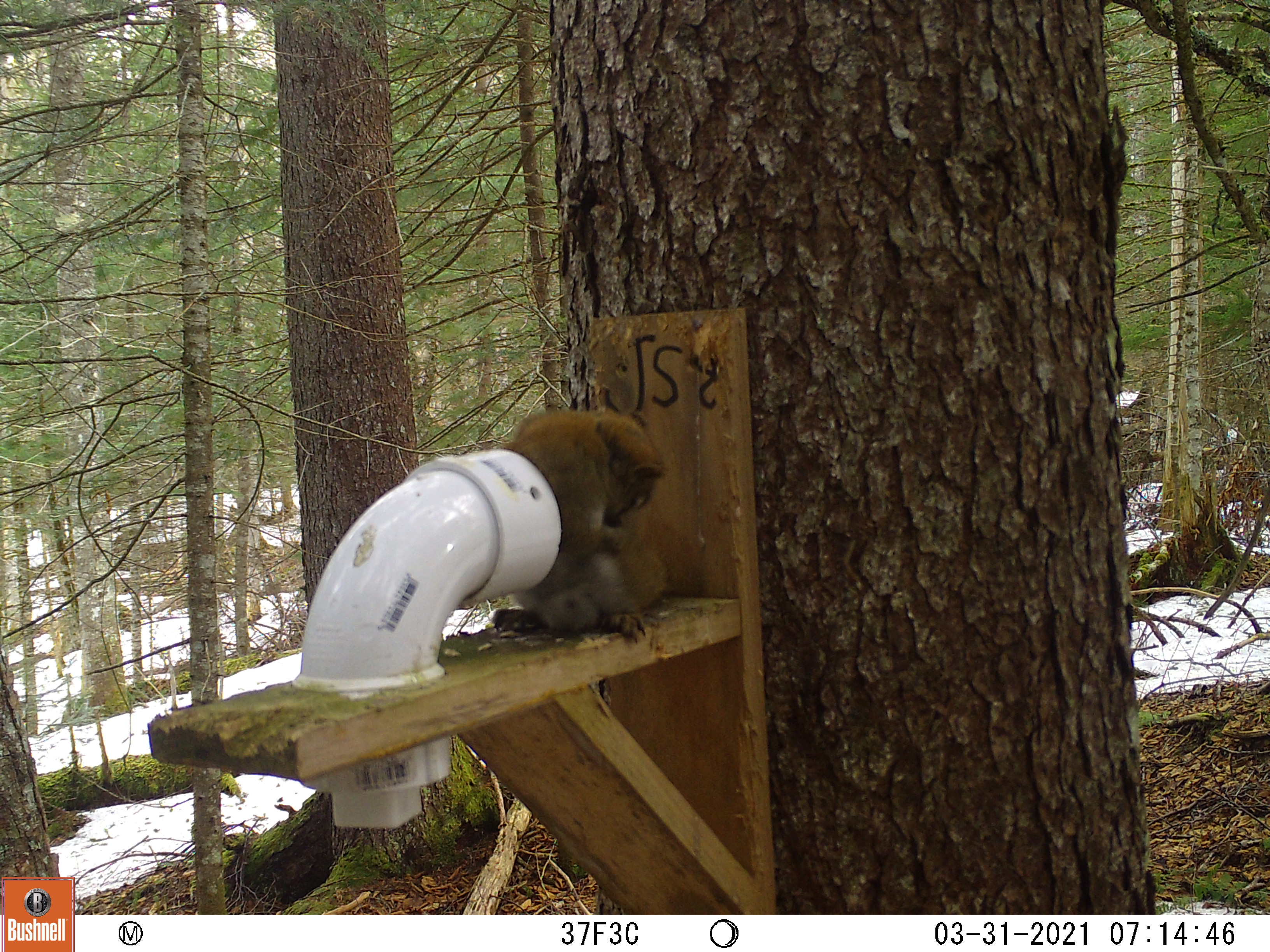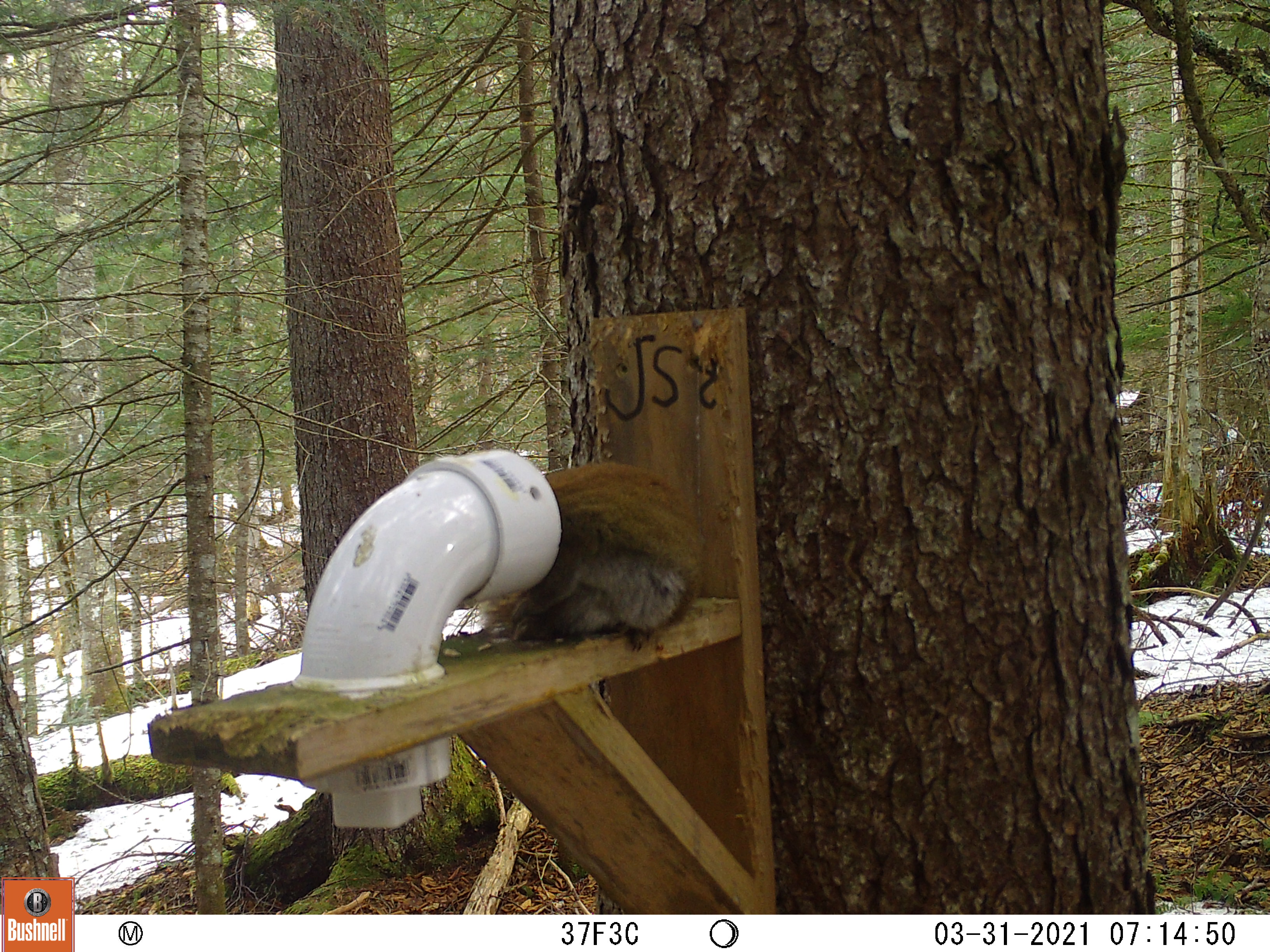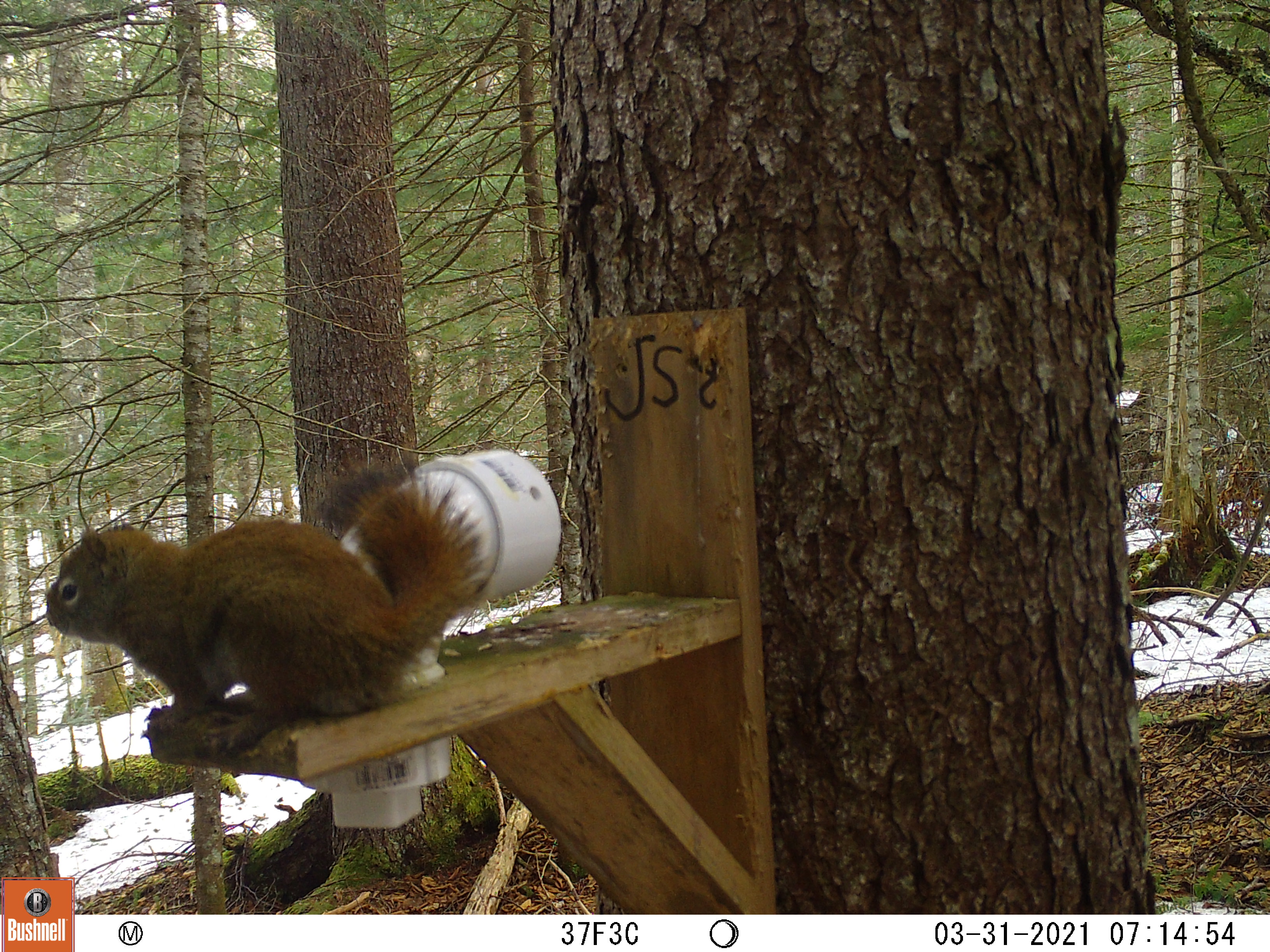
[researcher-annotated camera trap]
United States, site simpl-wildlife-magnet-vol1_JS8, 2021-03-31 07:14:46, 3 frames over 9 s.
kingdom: Animalia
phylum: Chordata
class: Mammalia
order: Rodentia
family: Sciuridae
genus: Tamiasciurus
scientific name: Tamiasciurus hudsonicus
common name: red squirrel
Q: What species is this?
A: Red squirrel (Tamiasciurus hudsonicus).